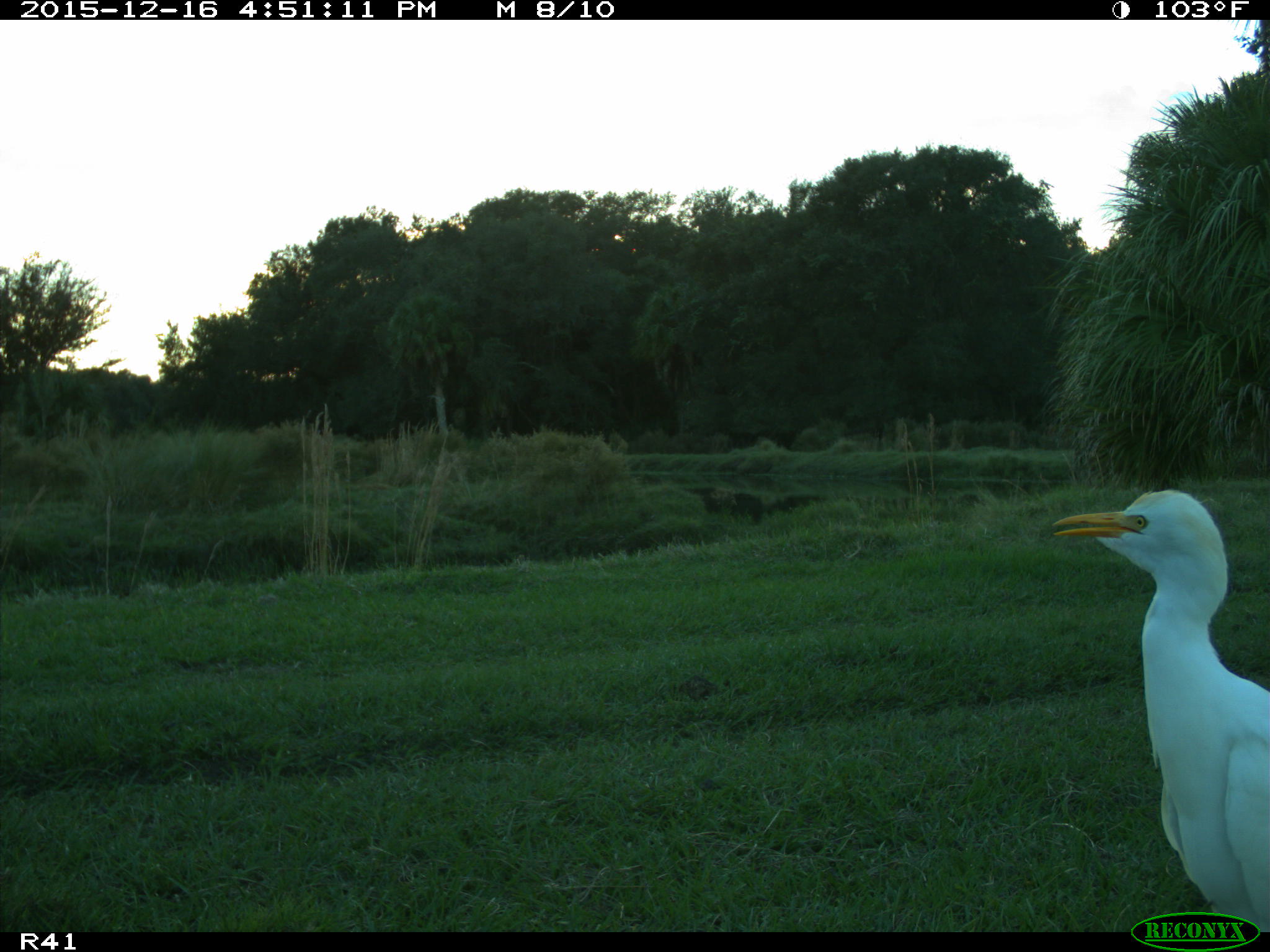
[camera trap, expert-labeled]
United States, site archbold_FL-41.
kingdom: Animalia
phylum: Chordata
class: Aves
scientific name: Aves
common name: birds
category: unidentified bird